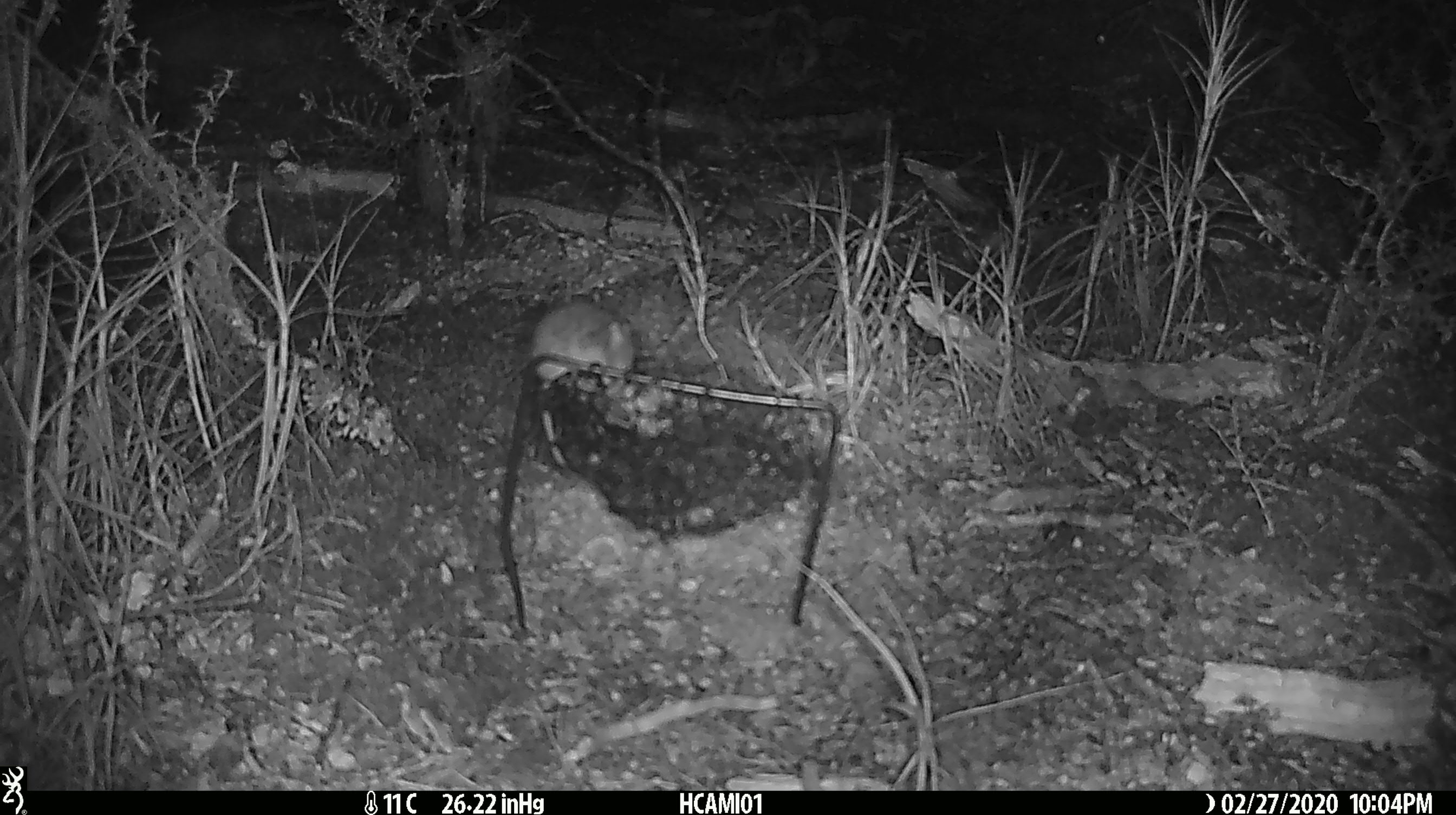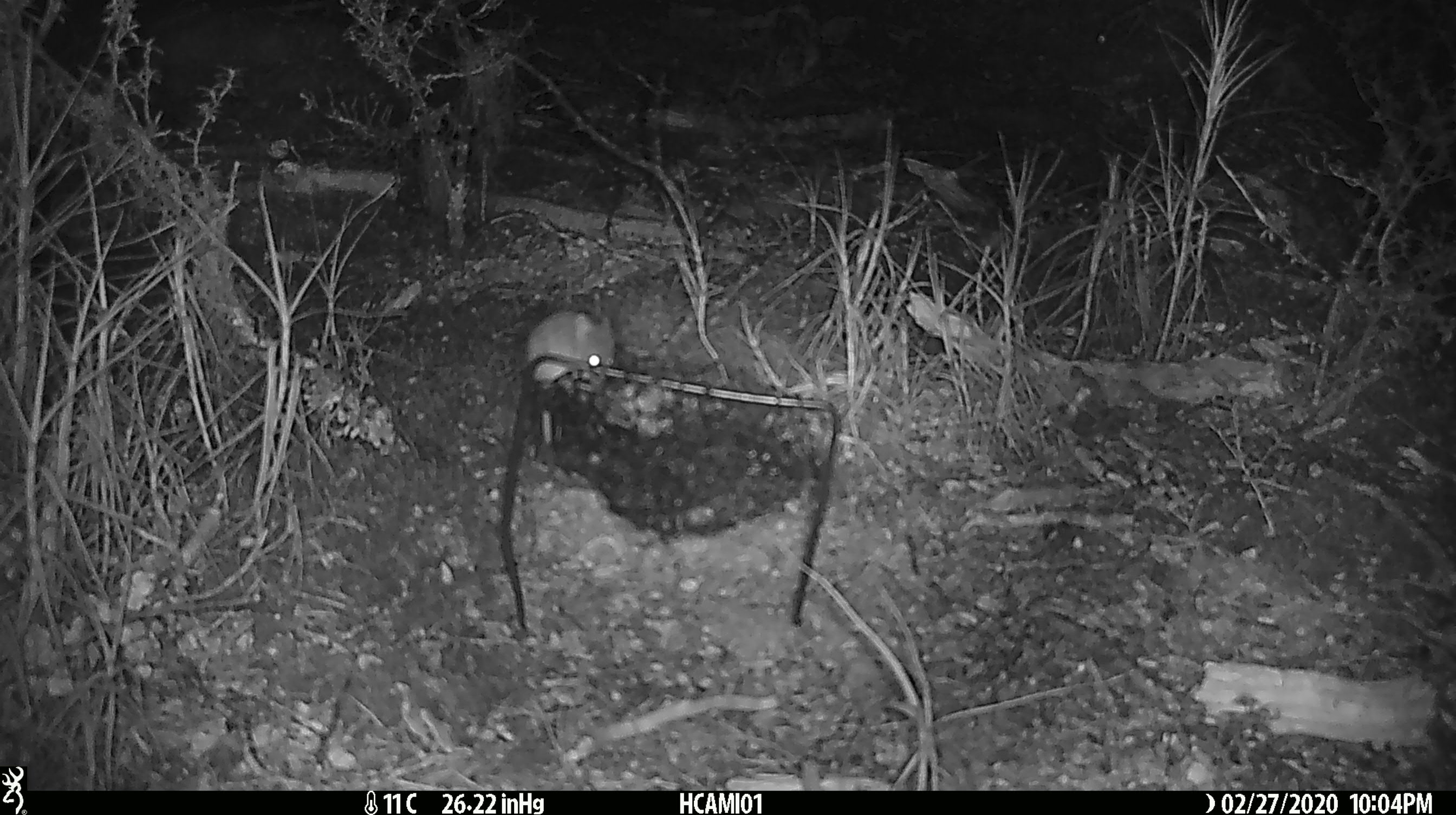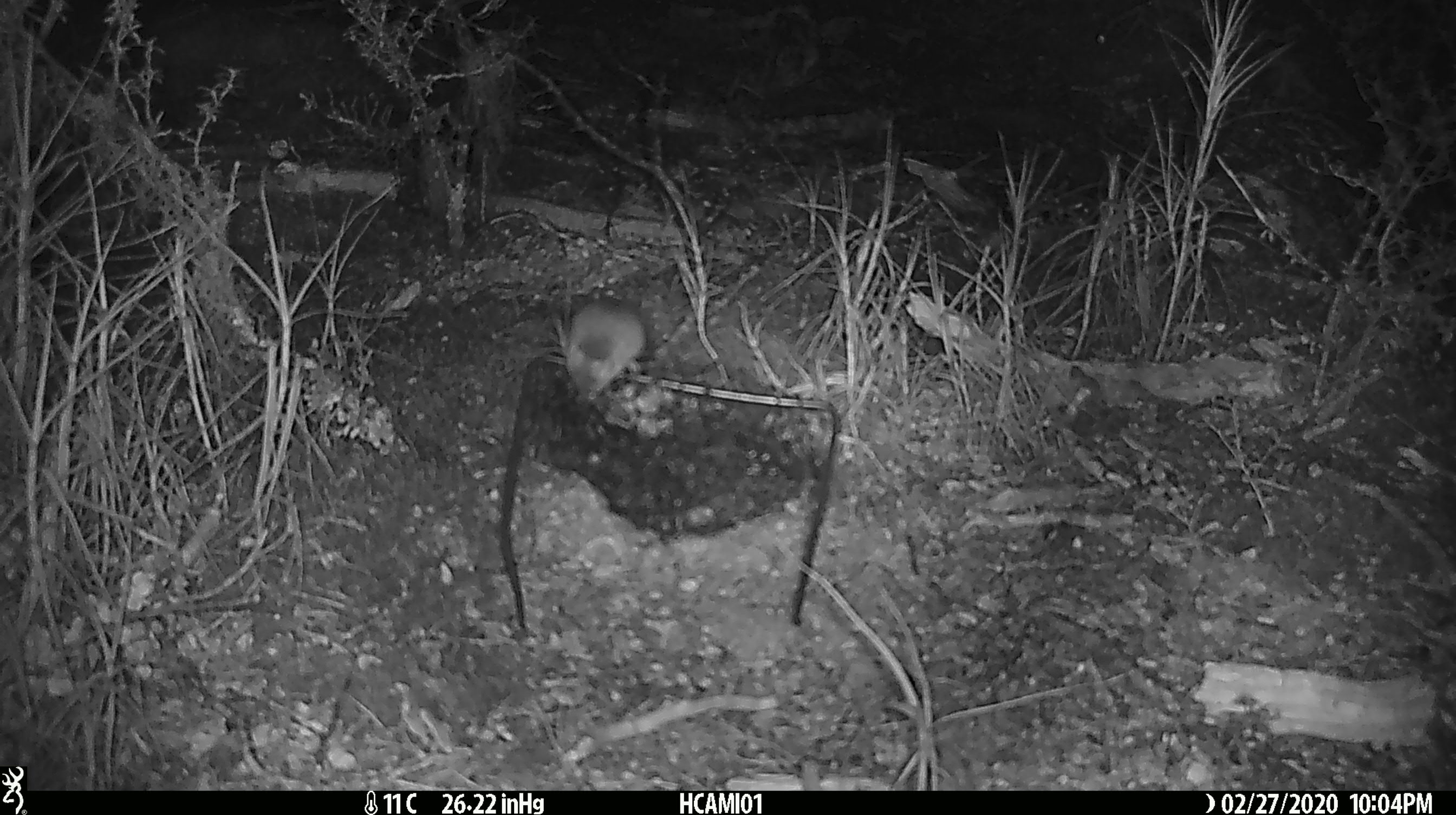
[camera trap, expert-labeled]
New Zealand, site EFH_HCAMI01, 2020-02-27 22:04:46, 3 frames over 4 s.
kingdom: Animalia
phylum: Chordata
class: Mammalia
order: Rodentia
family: Muridae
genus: Mus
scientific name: Mus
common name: mouse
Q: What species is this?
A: Mouse (Mus).